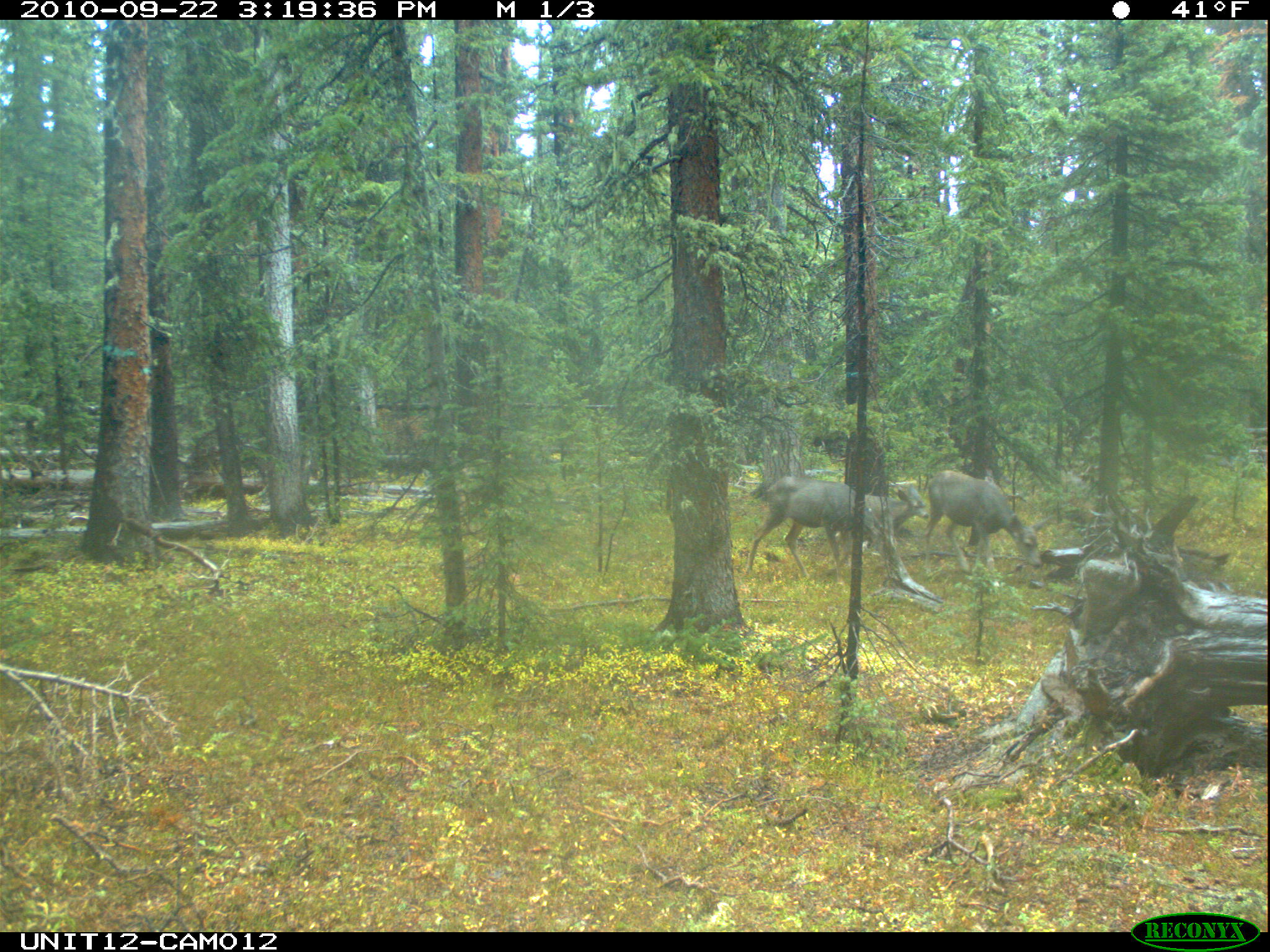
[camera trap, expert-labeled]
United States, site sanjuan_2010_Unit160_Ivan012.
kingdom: Animalia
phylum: Chordata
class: Mammalia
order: Artiodactyla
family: Cervidae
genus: Odocoileus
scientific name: Odocoileus hemionus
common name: mule deer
Odocoileus hemionus (mule deer).